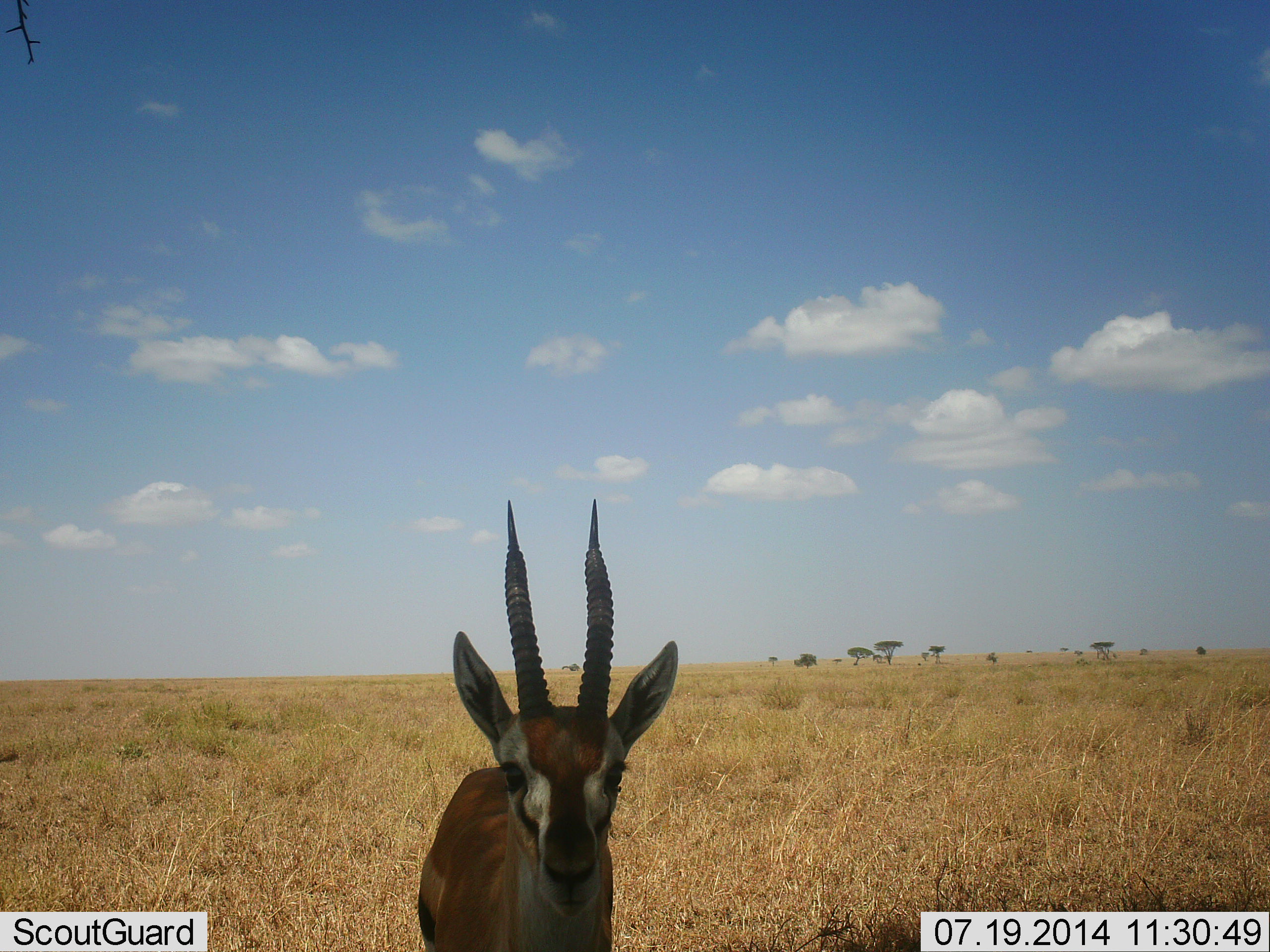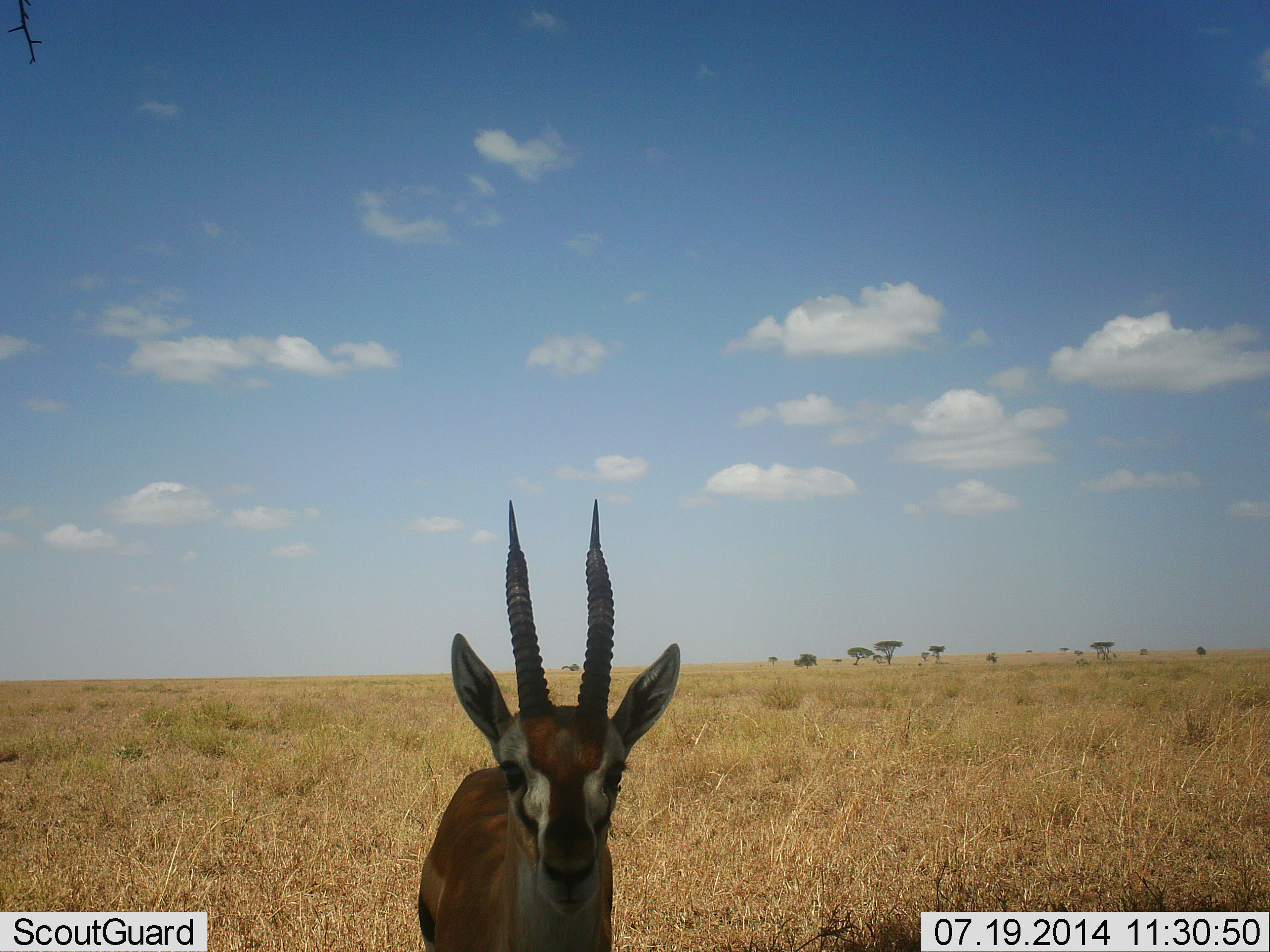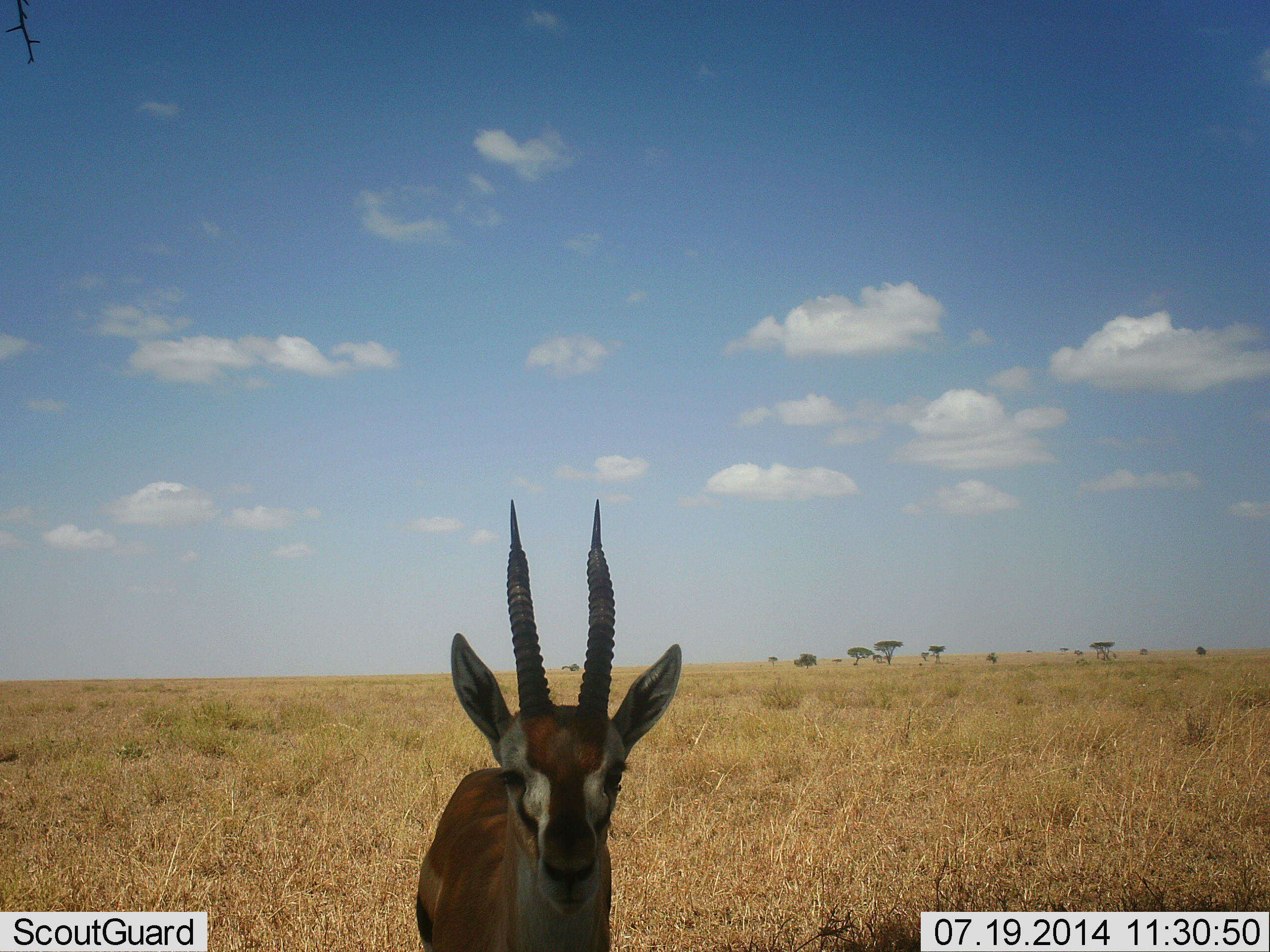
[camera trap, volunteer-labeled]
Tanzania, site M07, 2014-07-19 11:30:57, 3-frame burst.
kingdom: Animalia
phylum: Chordata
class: Mammalia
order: Artiodactyla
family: Bovidae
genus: Eudorcas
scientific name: Eudorcas thomsonii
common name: thomson's gazelle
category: gazellethomsons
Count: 1.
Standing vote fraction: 100%.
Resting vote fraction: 0%.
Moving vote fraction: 0%.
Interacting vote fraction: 10%.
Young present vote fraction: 0%.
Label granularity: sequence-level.